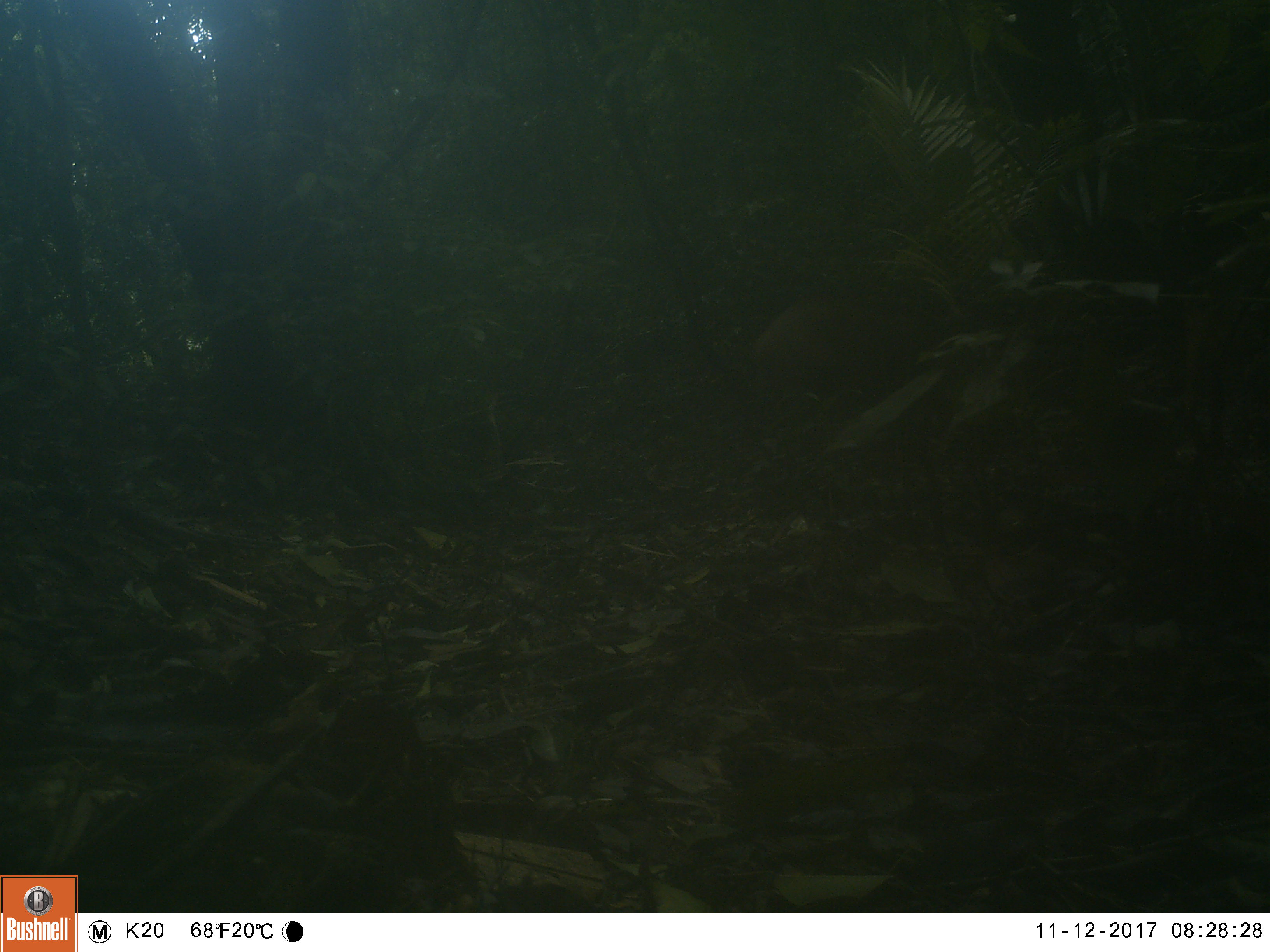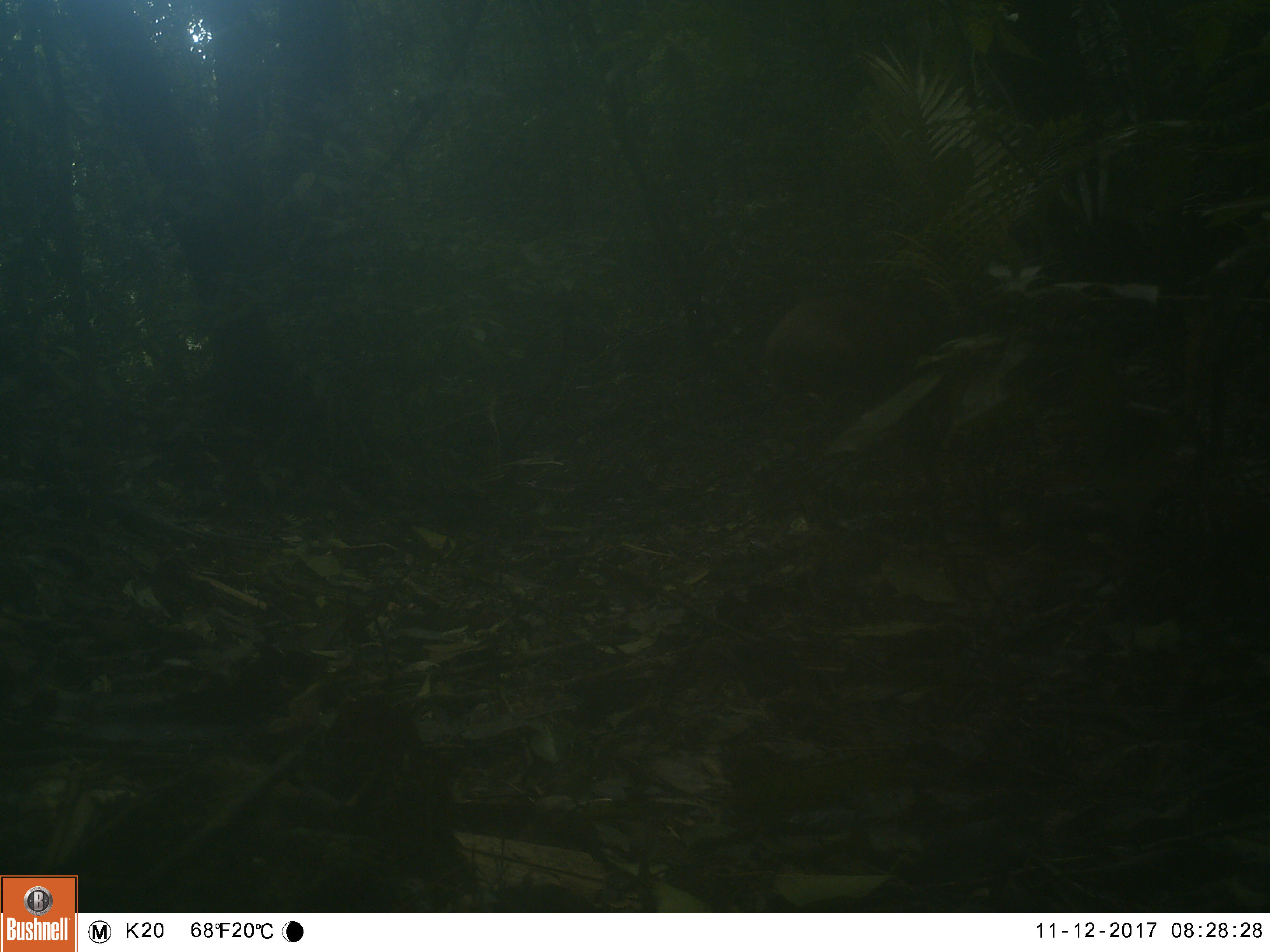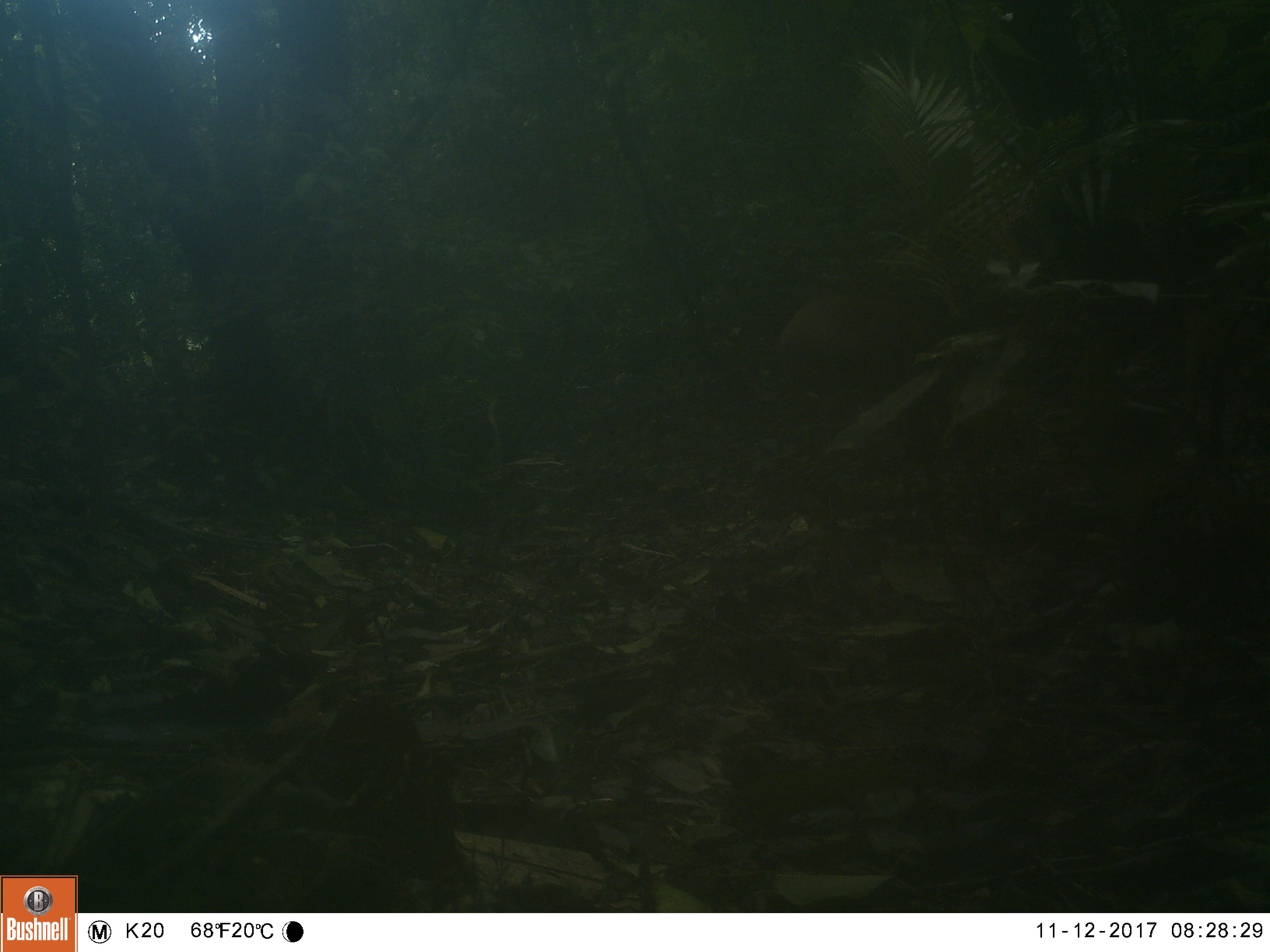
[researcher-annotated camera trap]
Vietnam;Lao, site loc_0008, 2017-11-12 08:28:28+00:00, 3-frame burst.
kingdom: Animalia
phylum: Chordata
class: Mammalia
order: Artiodactyla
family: Suidae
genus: Sus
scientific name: Sus scrofa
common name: eurasian wild pig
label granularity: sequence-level